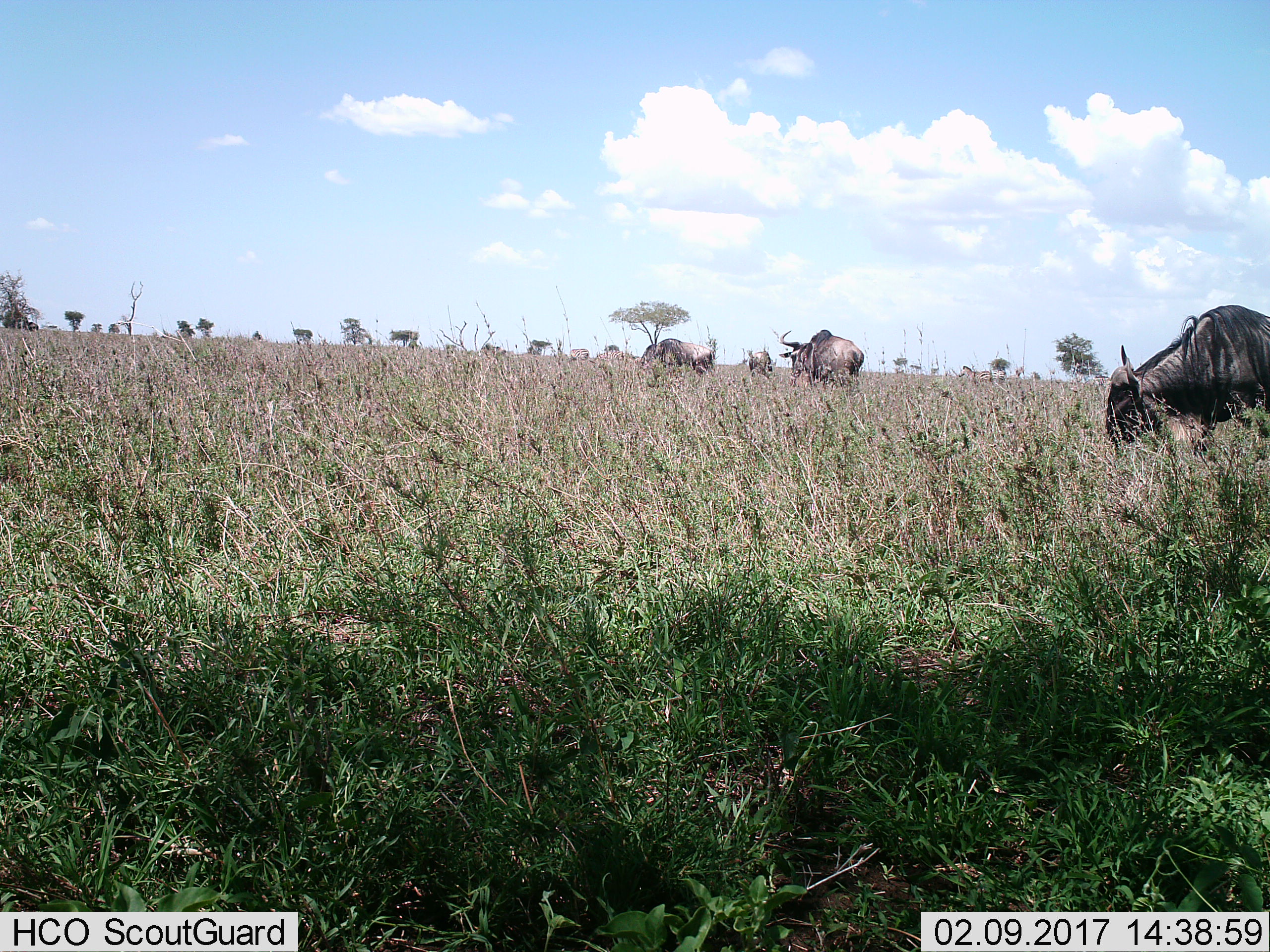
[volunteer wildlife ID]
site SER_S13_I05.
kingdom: Animalia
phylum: Chordata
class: Mammalia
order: Artiodactyla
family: Bovidae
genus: Connochaetes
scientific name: Connochaetes taurinus taurinus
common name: blue wildebeest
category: wildebeestblue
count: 4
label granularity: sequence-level